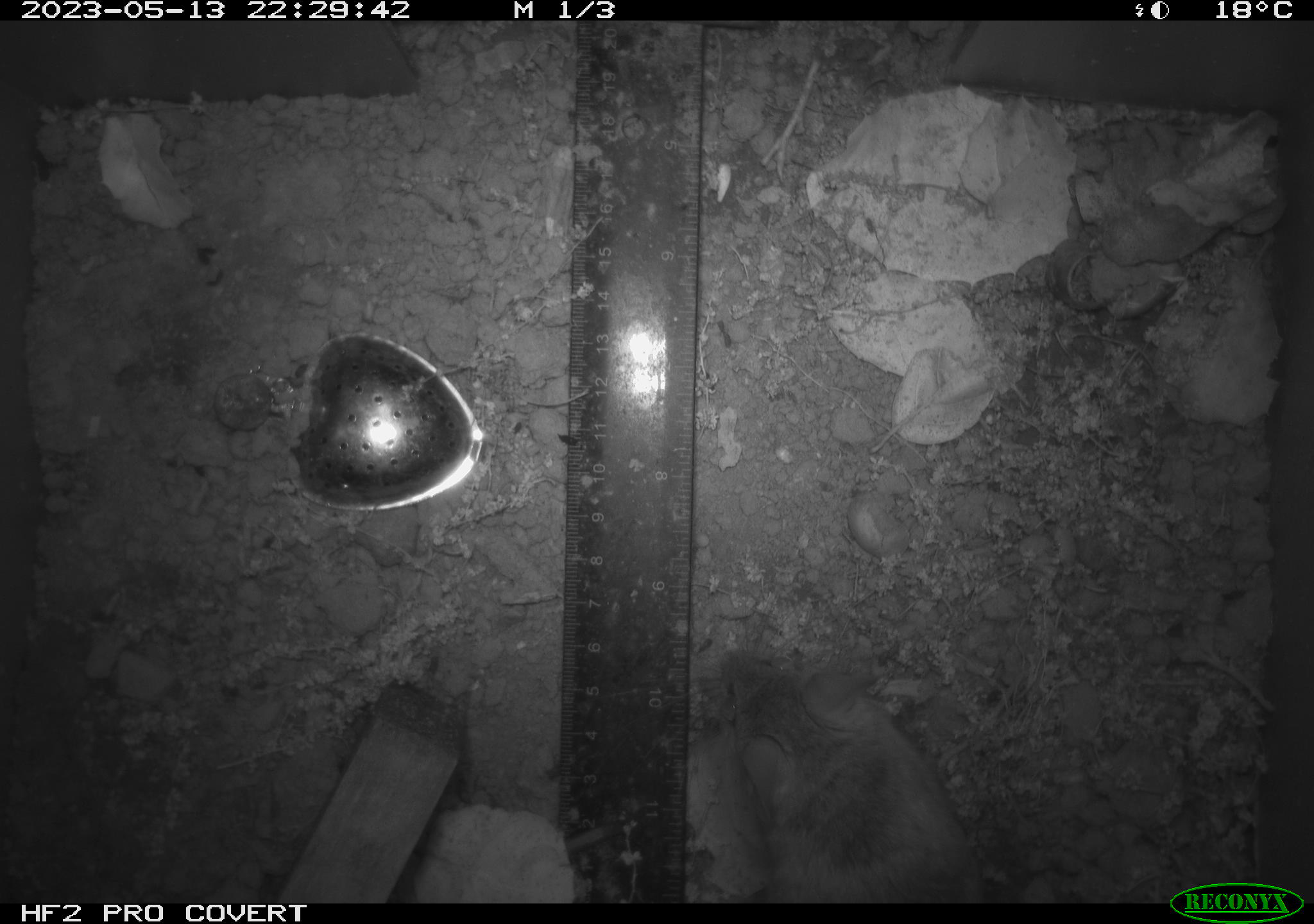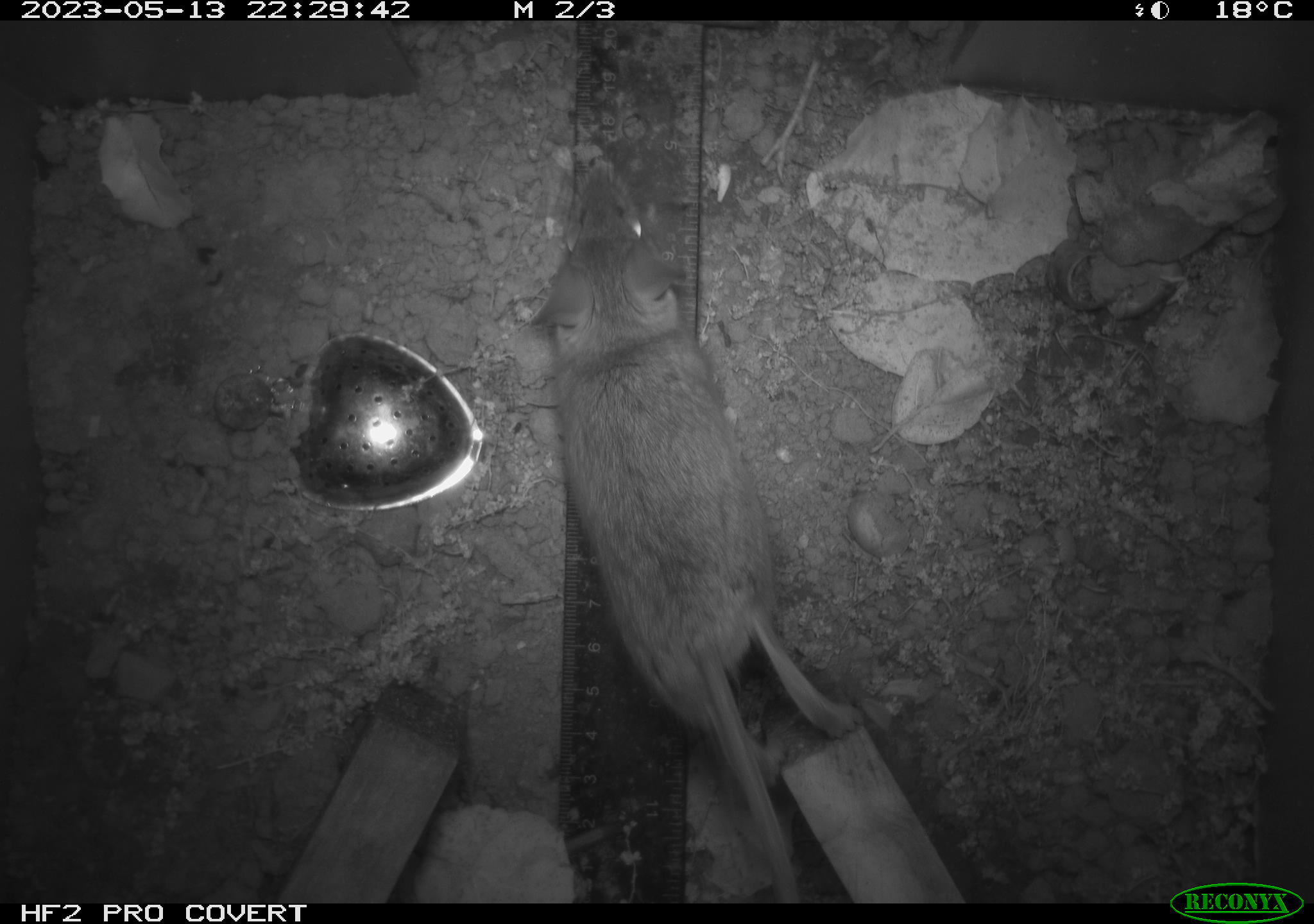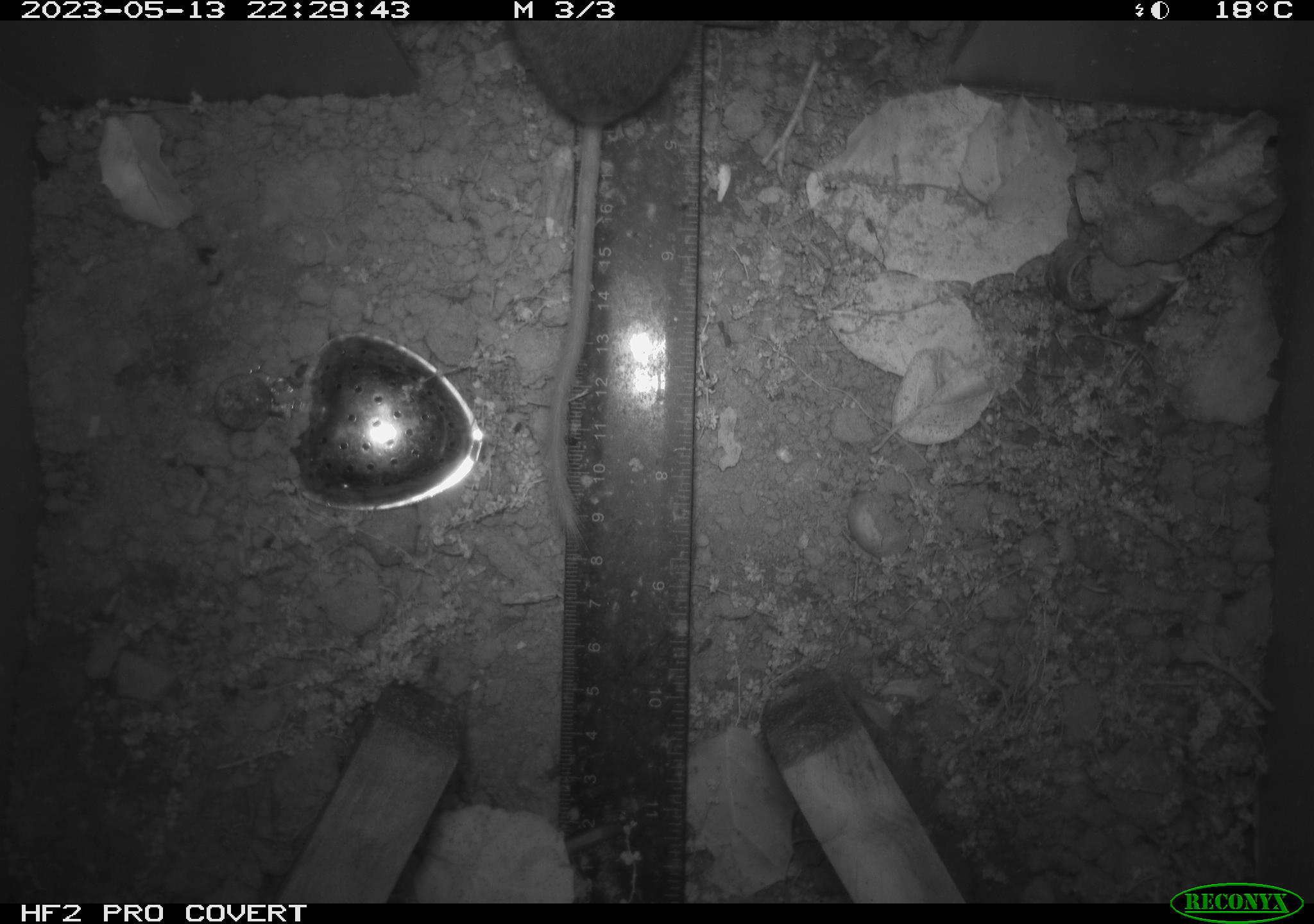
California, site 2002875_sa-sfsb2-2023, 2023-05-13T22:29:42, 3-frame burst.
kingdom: Animalia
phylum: Chordata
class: Mammalia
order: Rodentia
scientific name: Rodentia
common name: mouse species